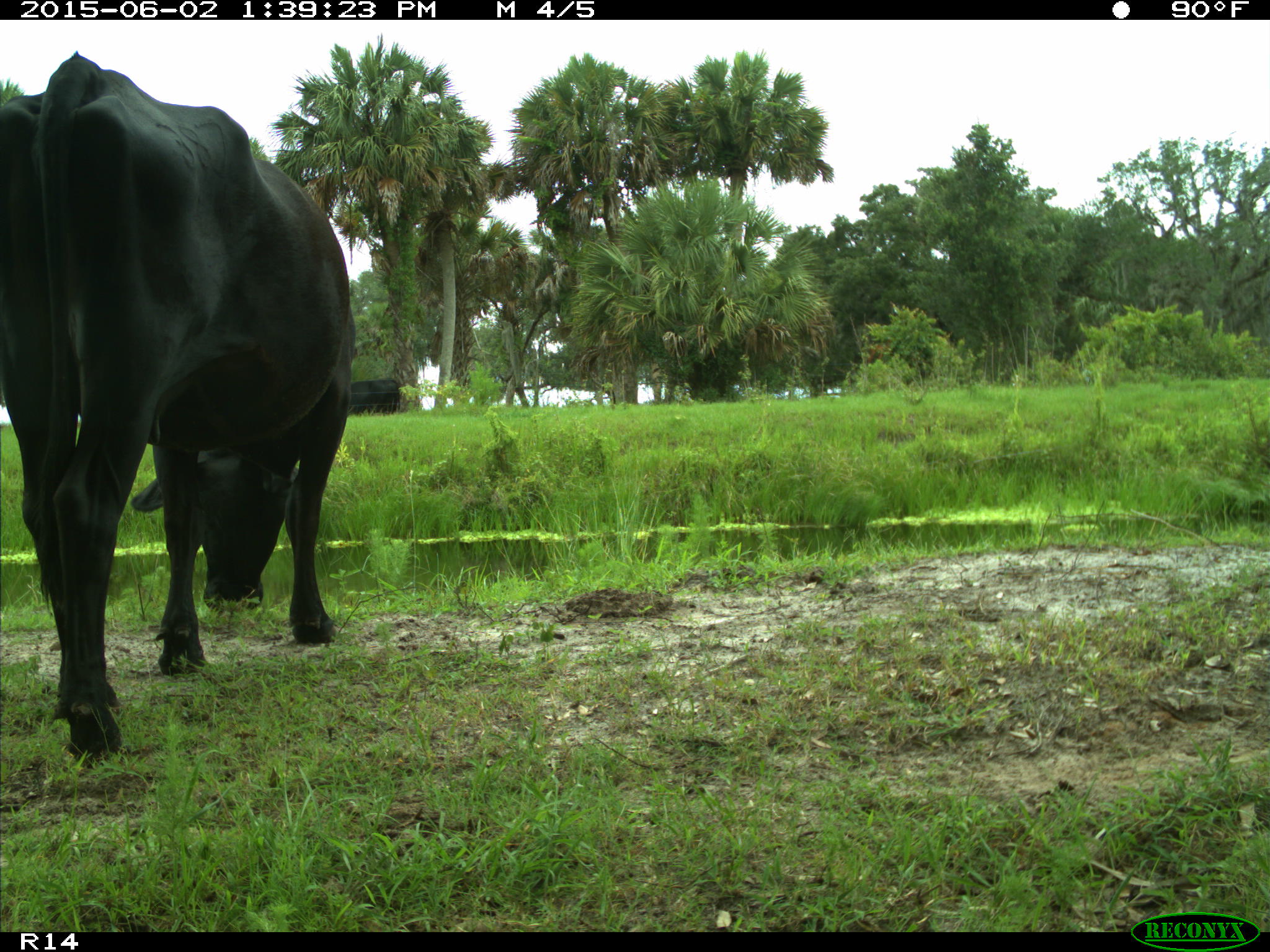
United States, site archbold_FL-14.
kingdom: Animalia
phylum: Chordata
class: Mammalia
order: Artiodactyla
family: Bovidae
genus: Bos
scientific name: Bos taurus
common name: domestic cow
Bos taurus (domestic cow).